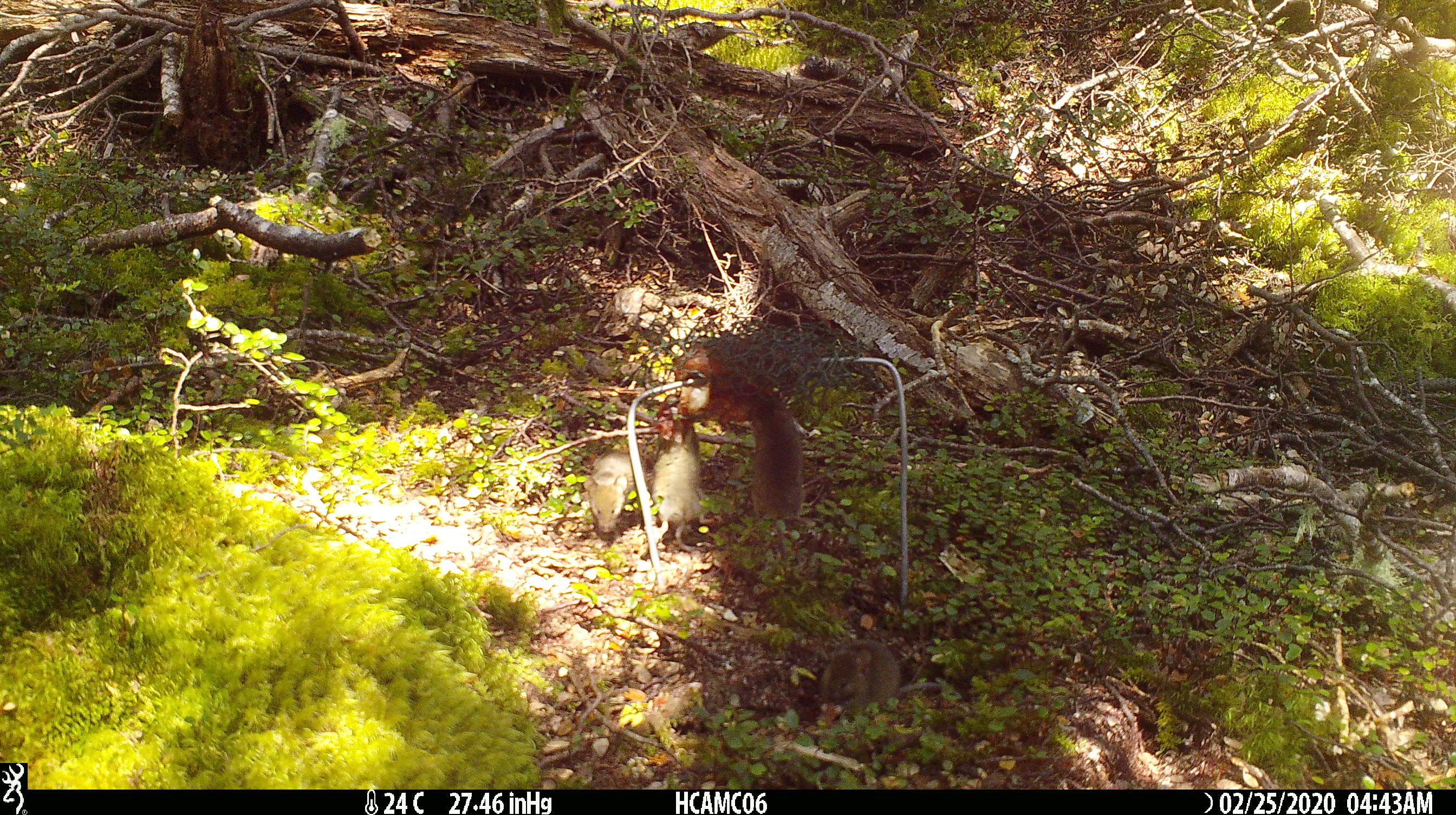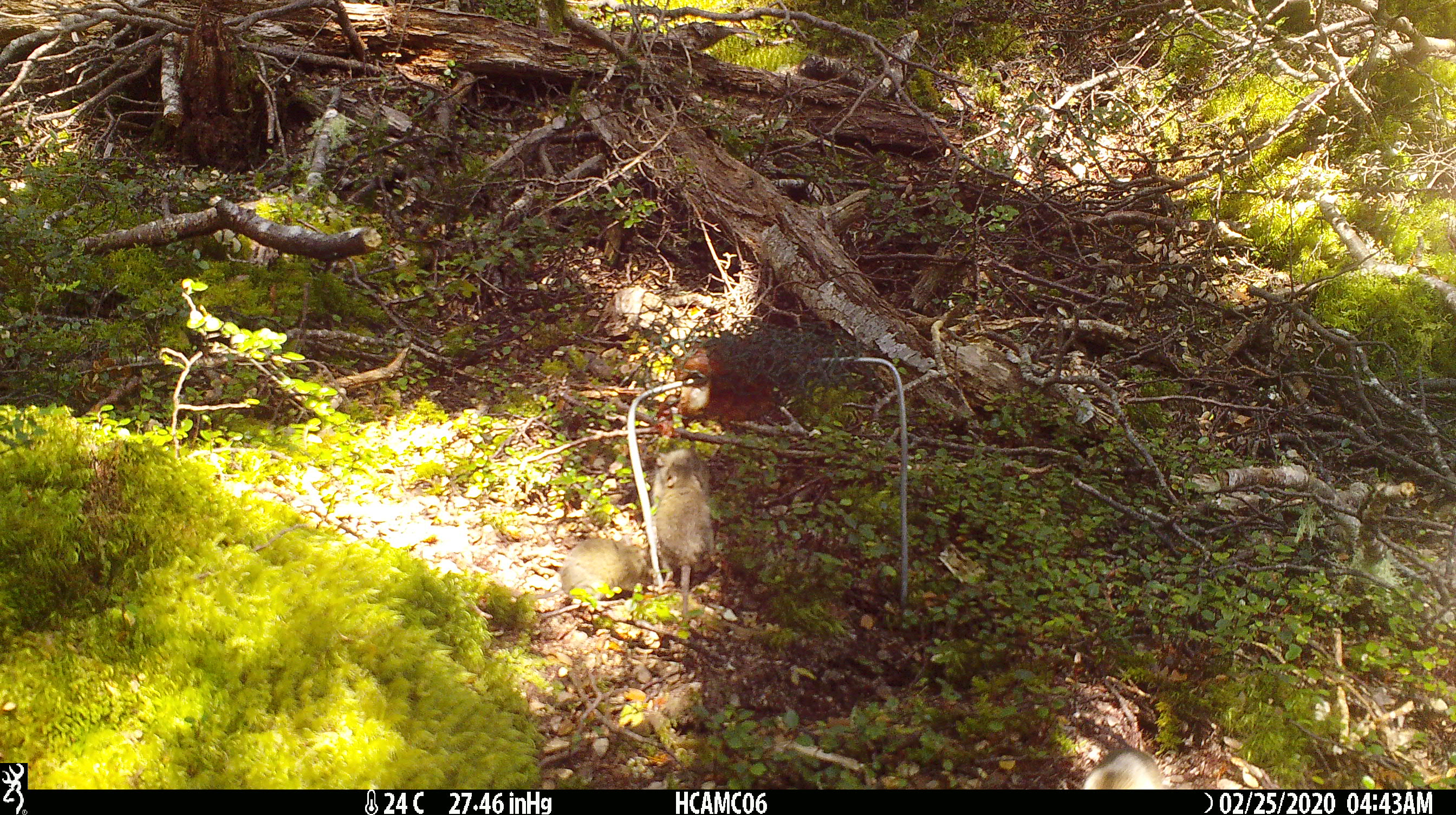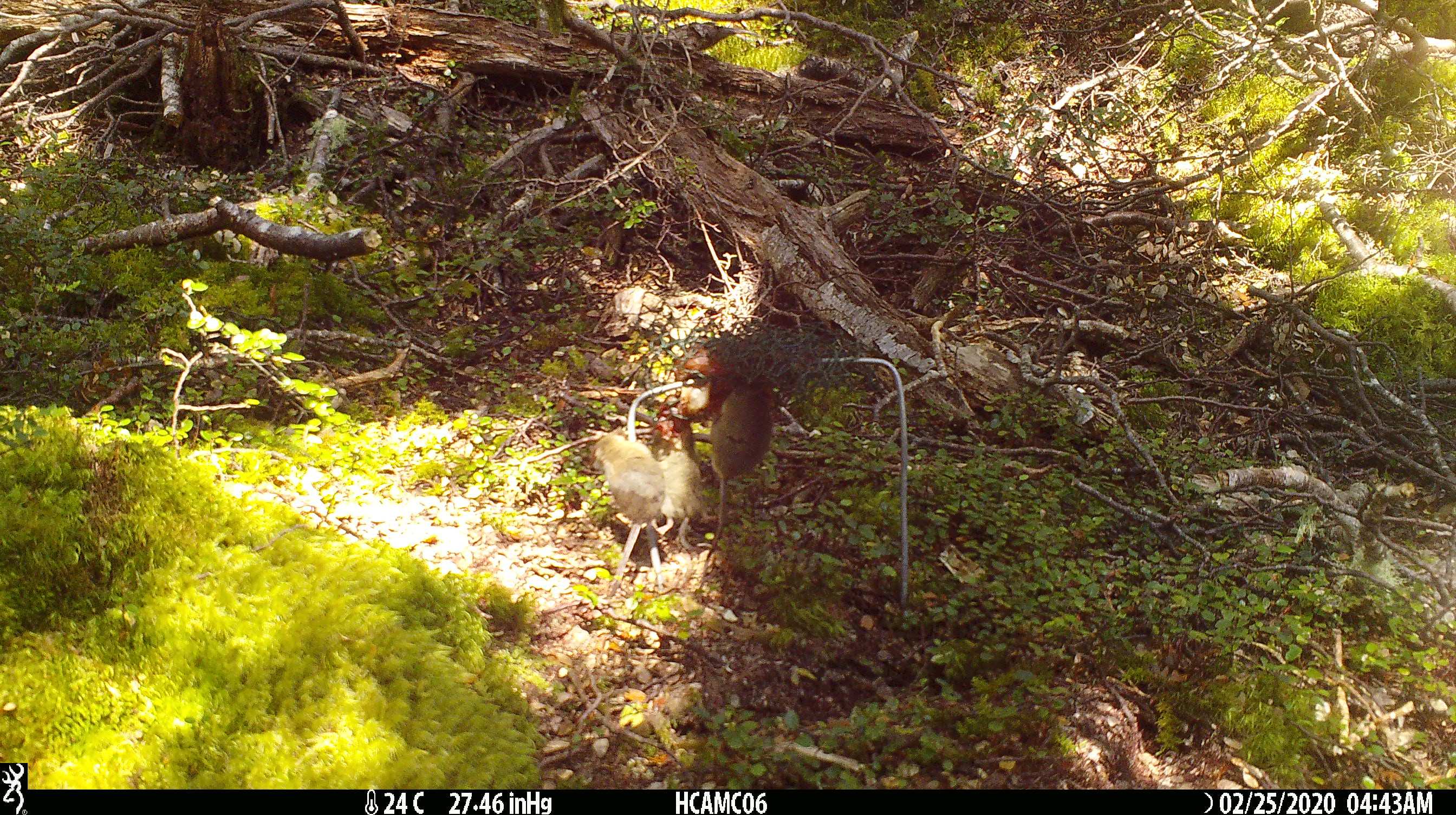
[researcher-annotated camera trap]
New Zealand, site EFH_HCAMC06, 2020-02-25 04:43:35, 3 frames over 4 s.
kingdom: Animalia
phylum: Chordata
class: Mammalia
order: Rodentia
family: Muridae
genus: Mus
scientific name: Mus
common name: mouse